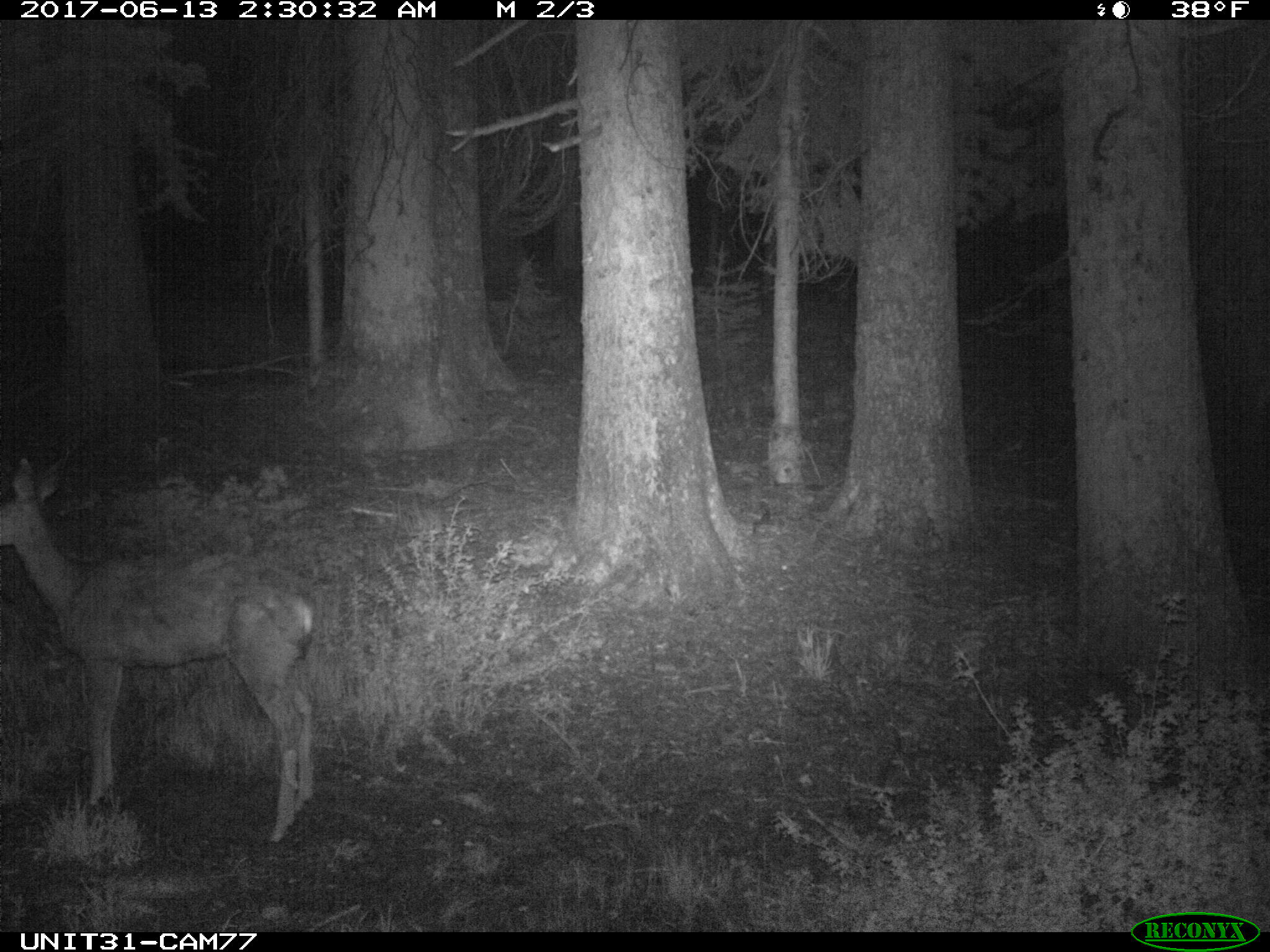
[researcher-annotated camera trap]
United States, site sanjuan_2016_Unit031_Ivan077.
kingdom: Animalia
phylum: Chordata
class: Mammalia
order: Artiodactyla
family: Cervidae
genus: Odocoileus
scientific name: Odocoileus hemionus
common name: mule deer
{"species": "Odocoileus hemionus (mule deer)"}